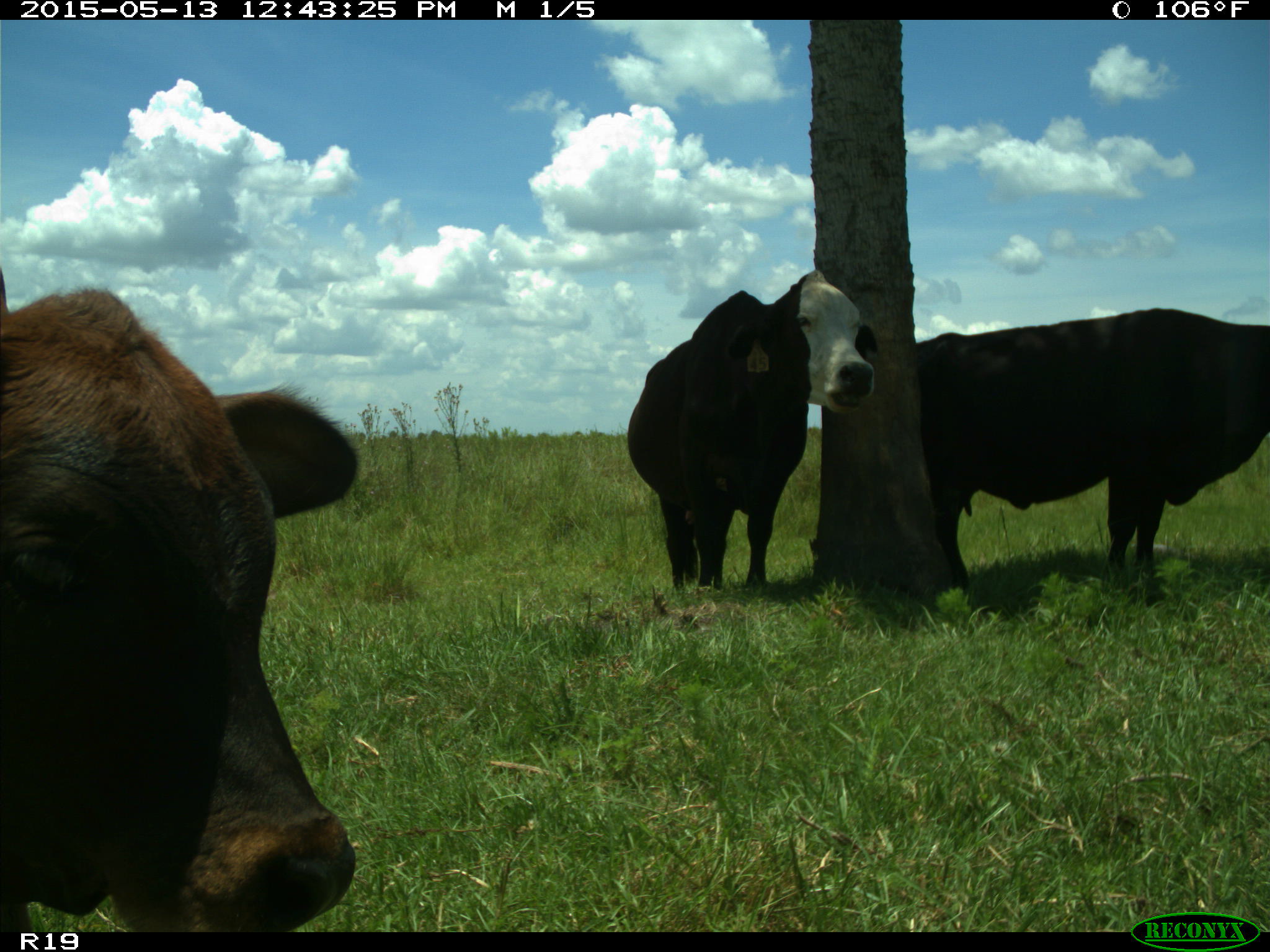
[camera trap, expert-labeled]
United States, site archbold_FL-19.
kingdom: Animalia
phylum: Chordata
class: Mammalia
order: Artiodactyla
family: Bovidae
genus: Bos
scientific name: Bos taurus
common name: domestic cow